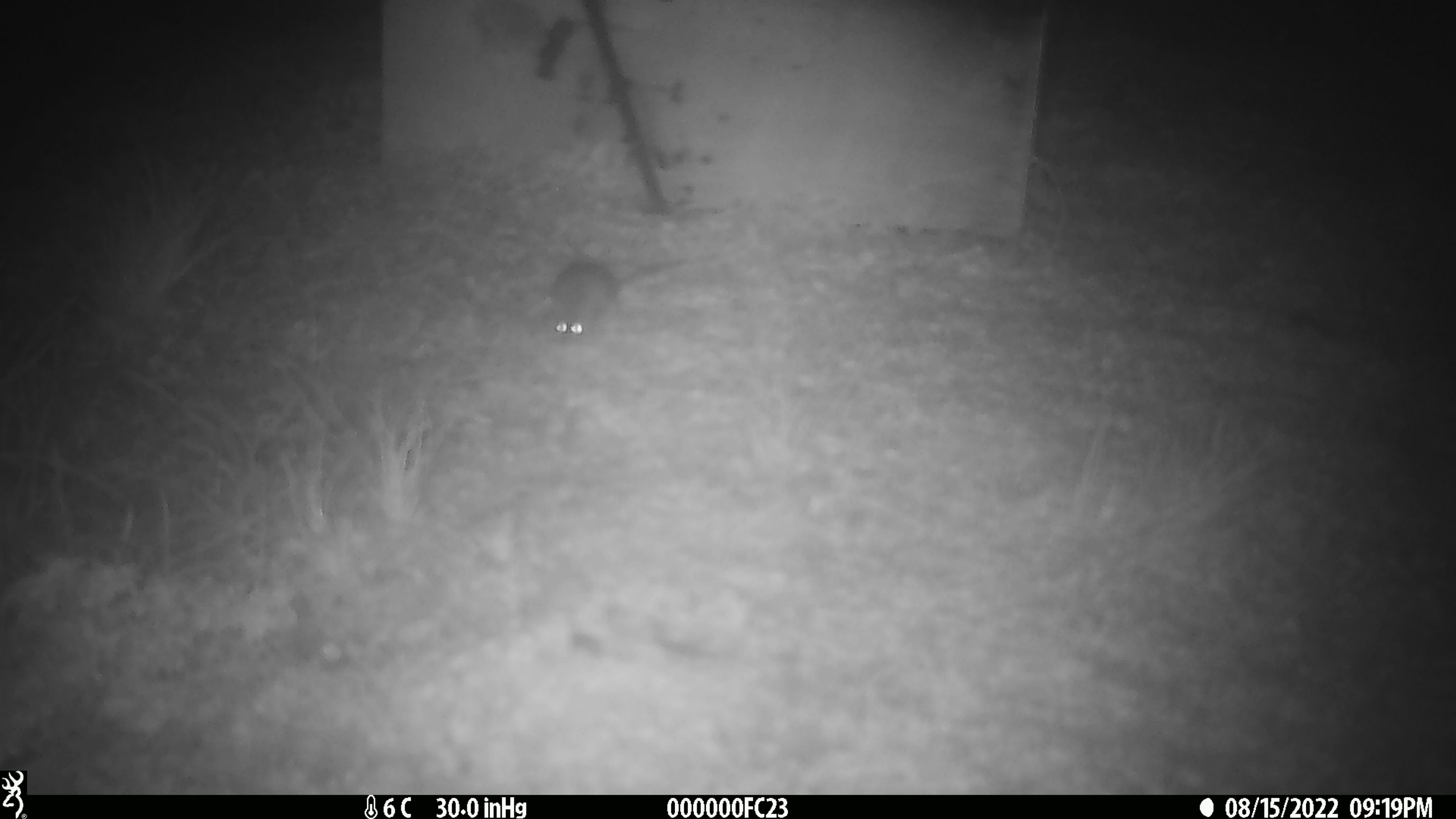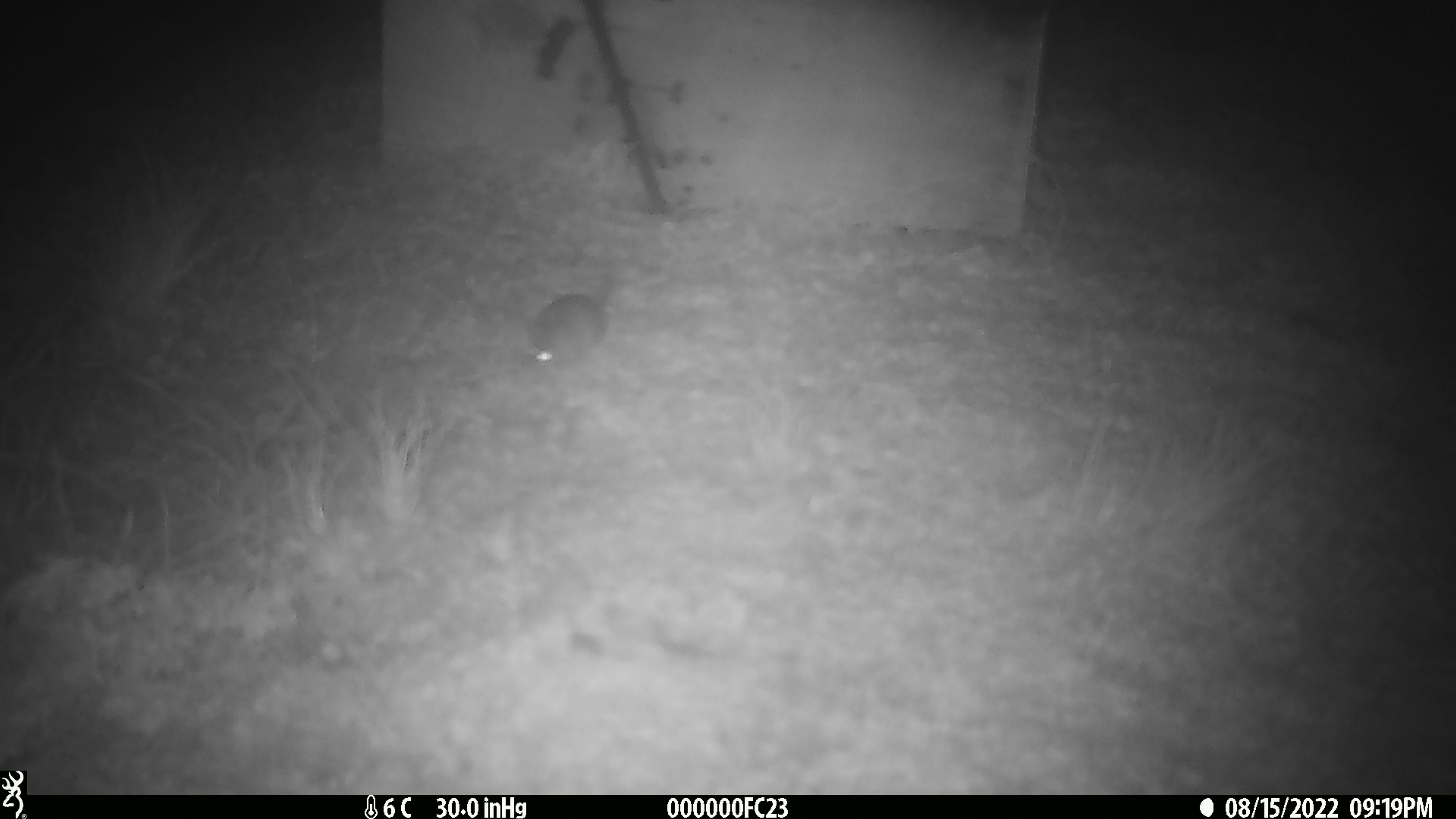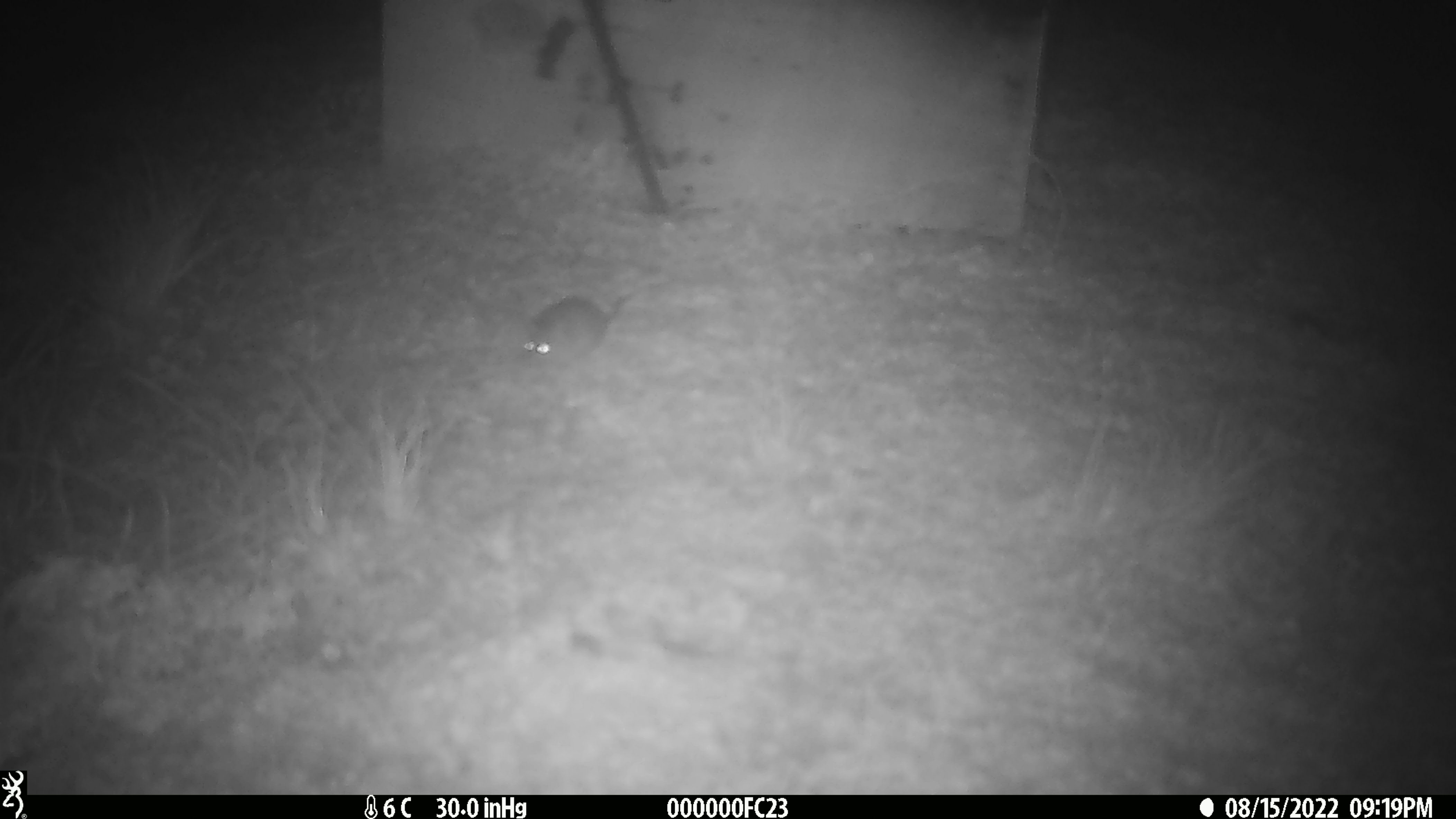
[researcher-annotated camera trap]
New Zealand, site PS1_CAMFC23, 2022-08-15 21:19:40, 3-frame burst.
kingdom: Animalia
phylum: Chordata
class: Mammalia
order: Rodentia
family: Muridae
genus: Mus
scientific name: Mus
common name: mouse